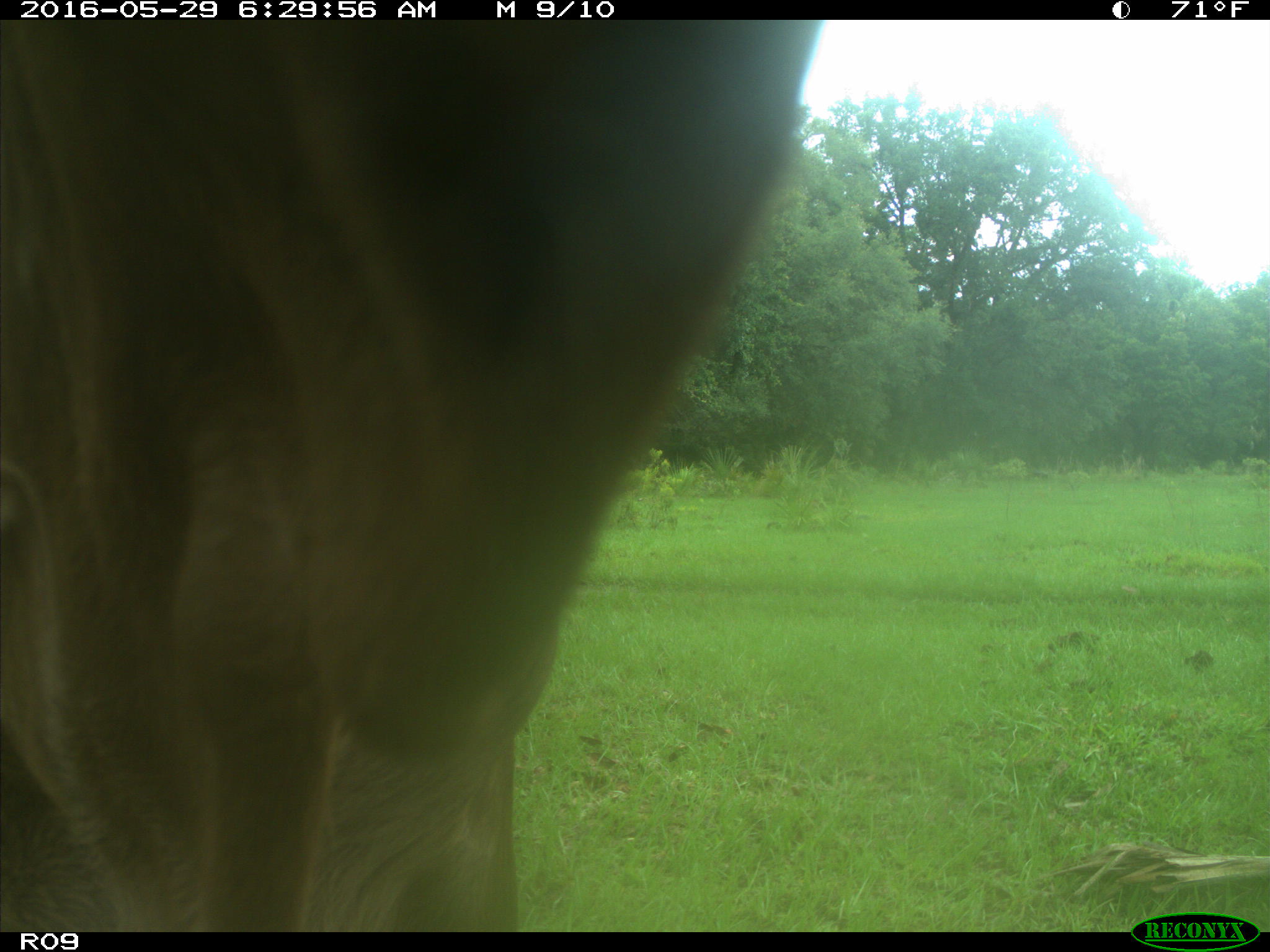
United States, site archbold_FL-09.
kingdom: Animalia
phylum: Chordata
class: Mammalia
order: Artiodactyla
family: Bovidae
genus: Bos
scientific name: Bos taurus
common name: domestic cow